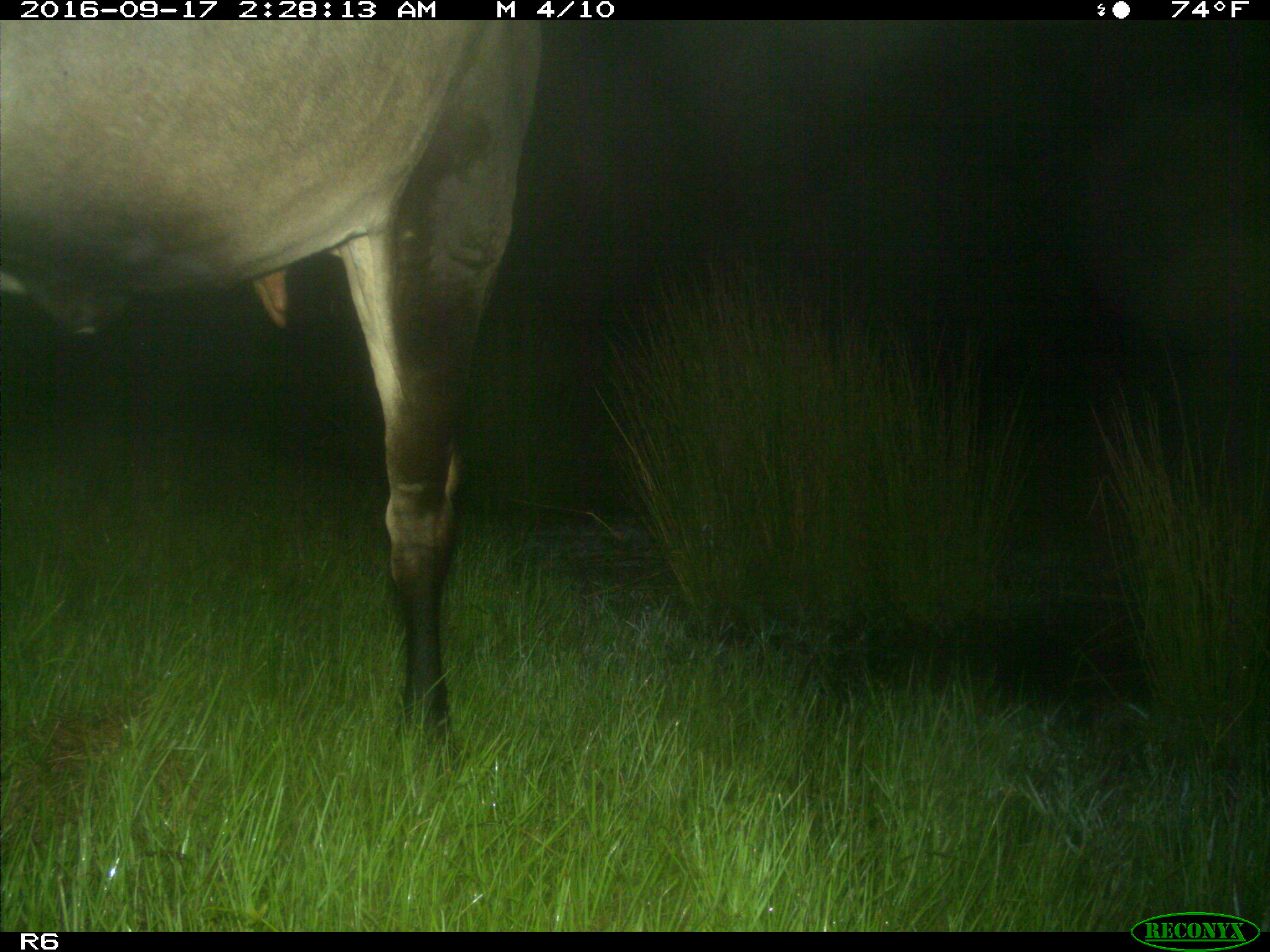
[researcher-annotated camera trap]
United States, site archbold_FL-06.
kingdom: Animalia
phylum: Chordata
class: Mammalia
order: Artiodactyla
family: Bovidae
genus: Bos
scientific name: Bos taurus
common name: domestic cow